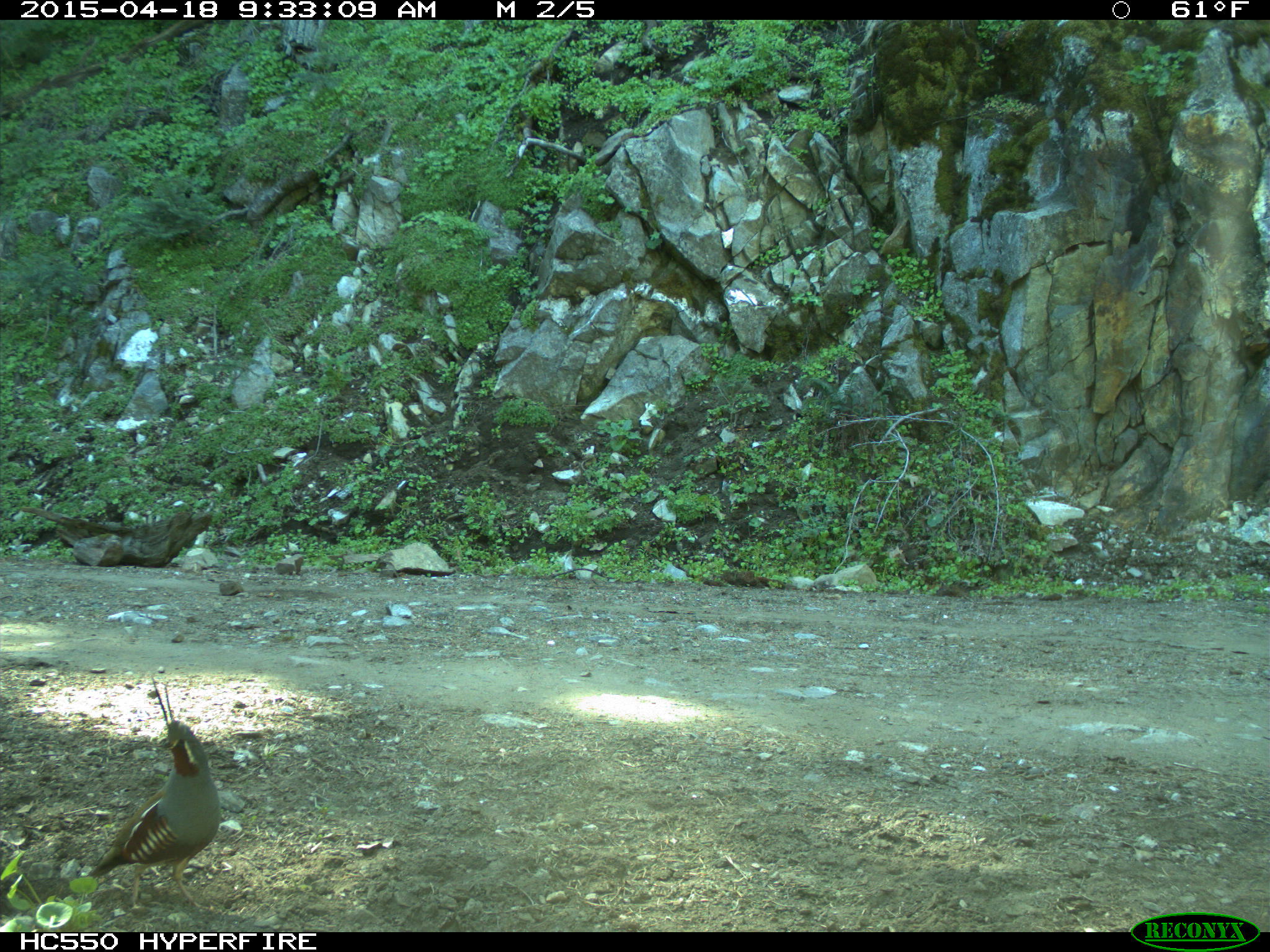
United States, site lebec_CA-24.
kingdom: Animalia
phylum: Chordata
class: Aves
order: Galliformes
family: Odontophoridae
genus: Callipepla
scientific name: Callipepla californica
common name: california quail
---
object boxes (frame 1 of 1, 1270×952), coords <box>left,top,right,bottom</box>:
animal: <box>87,676,221,916</box>